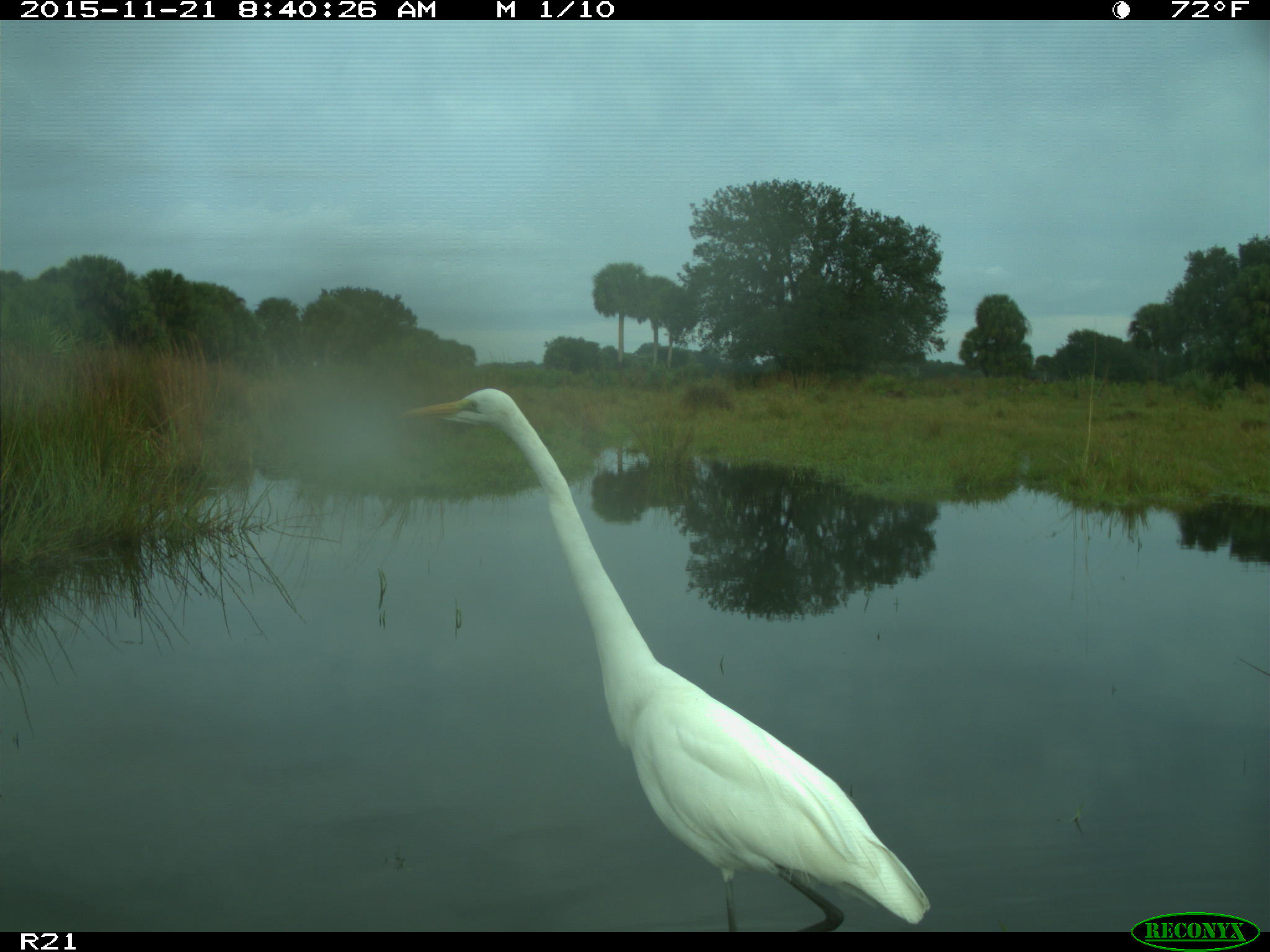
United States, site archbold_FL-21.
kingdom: Animalia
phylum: Chordata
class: Aves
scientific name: Aves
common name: birds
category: unidentified bird